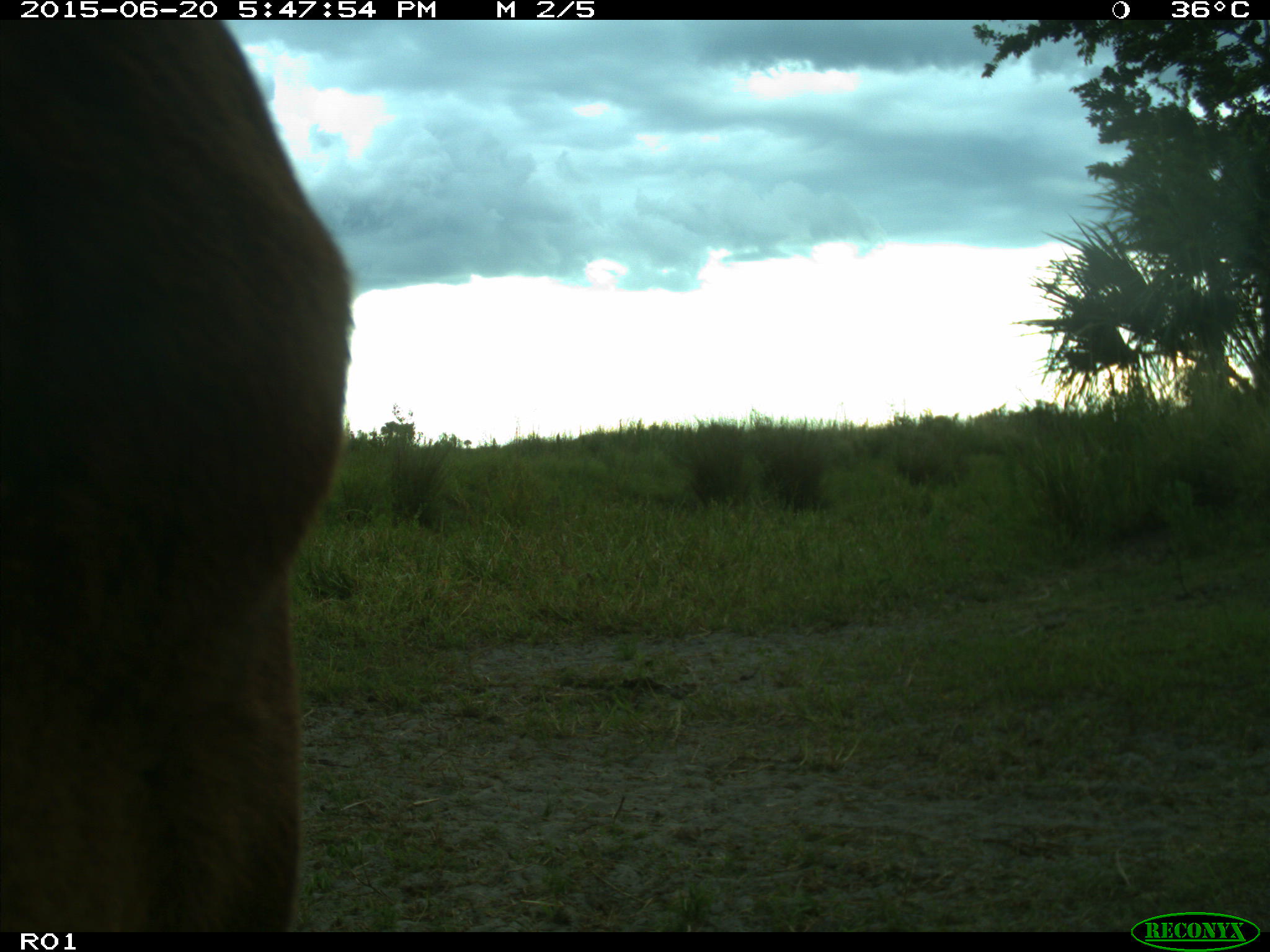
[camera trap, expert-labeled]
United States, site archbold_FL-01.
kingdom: Animalia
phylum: Chordata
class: Mammalia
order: Artiodactyla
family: Bovidae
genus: Bos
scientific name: Bos taurus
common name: domestic cow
Bos taurus (domestic cow).